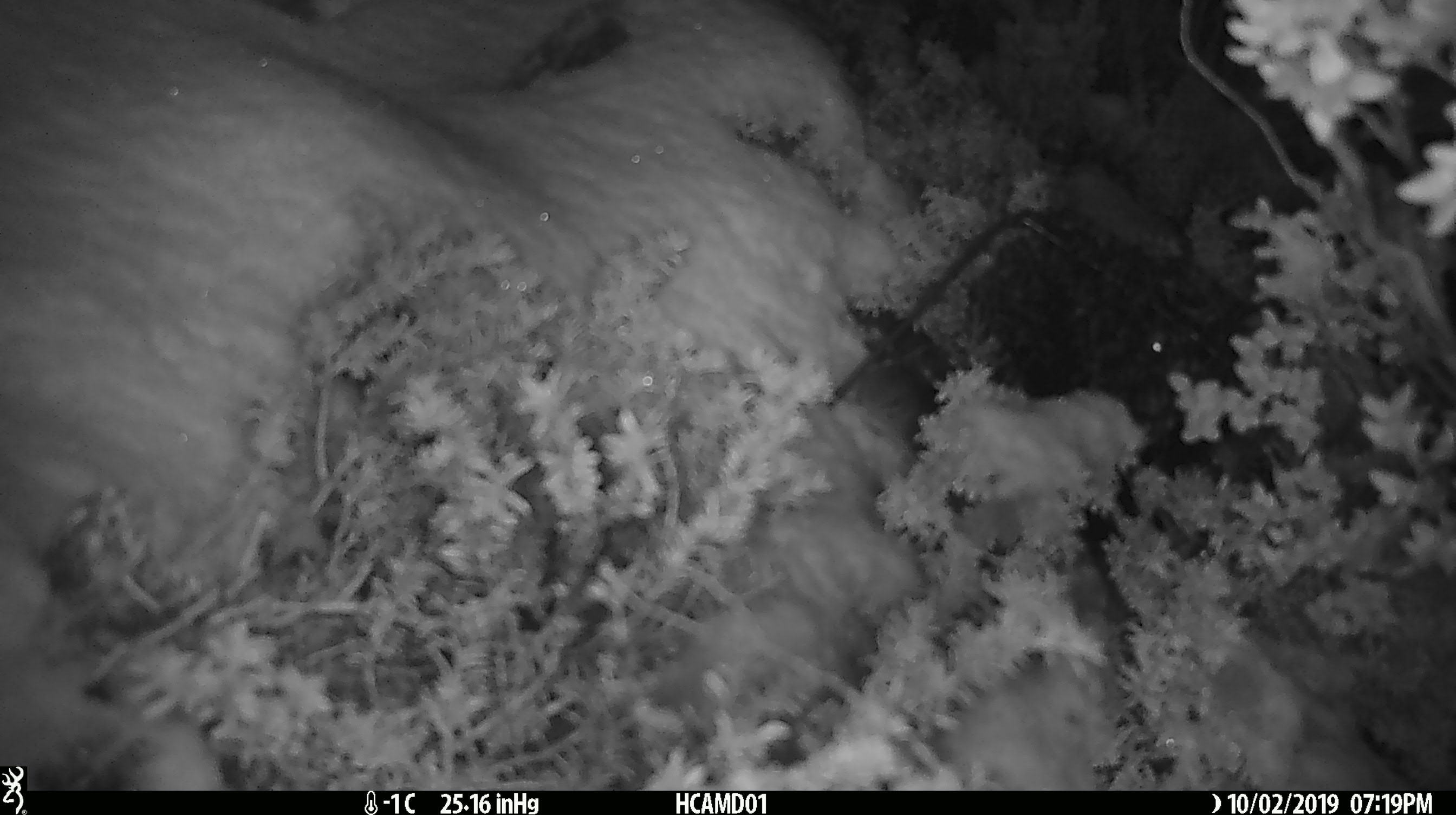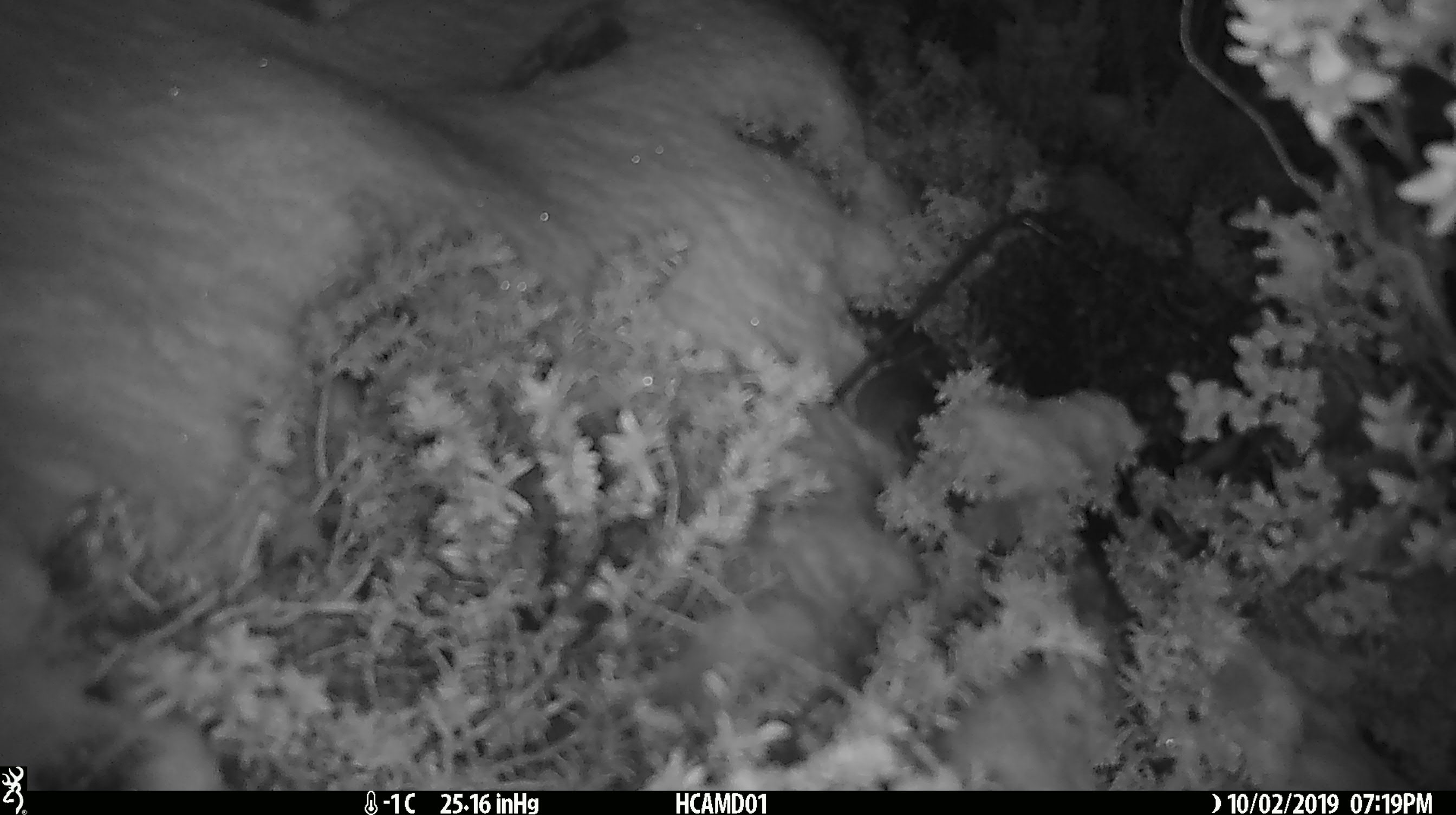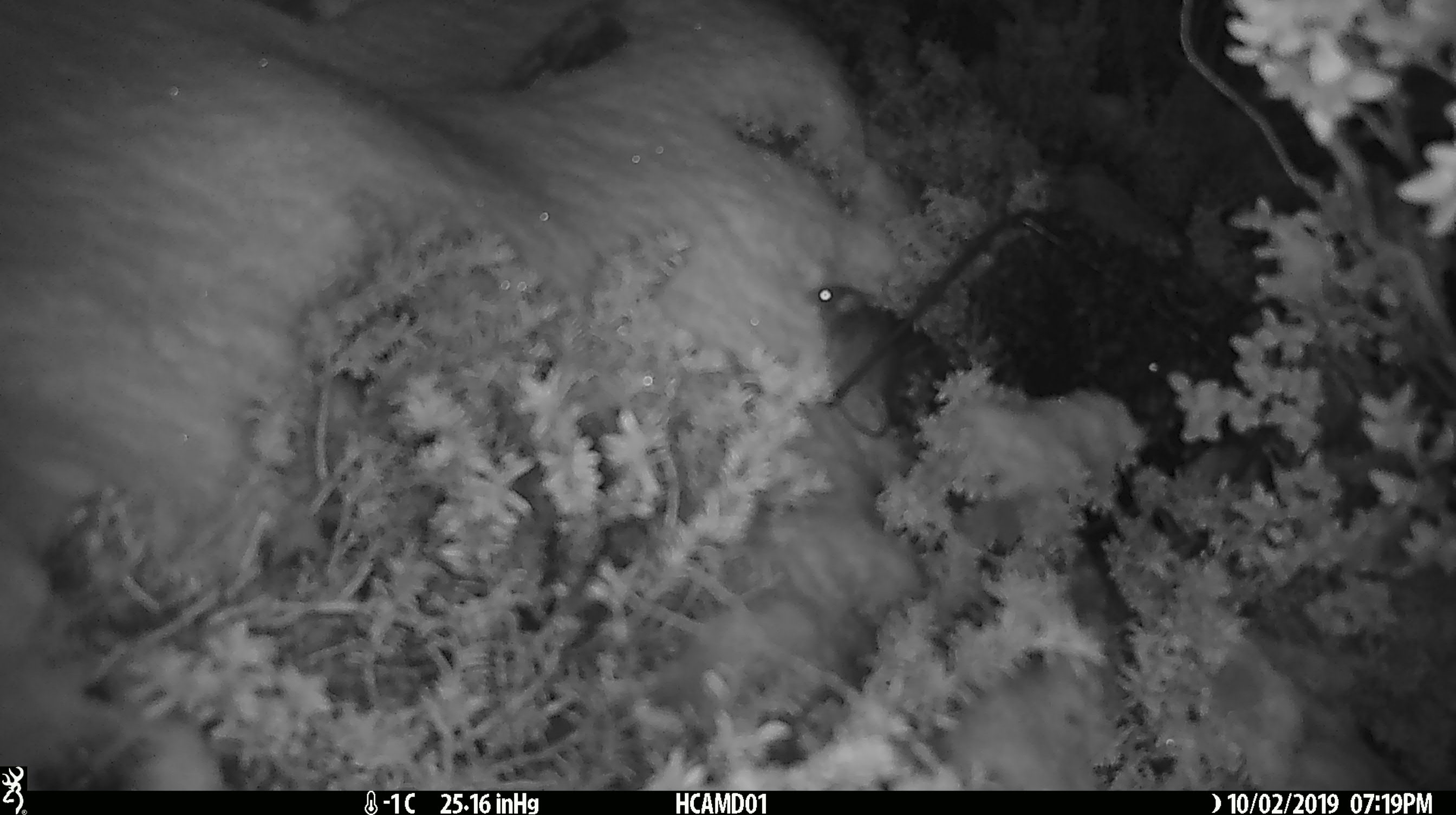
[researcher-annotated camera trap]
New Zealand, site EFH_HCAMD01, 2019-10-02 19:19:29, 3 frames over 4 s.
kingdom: Animalia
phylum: Chordata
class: Mammalia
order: Rodentia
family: Muridae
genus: Mus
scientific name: Mus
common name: mouse